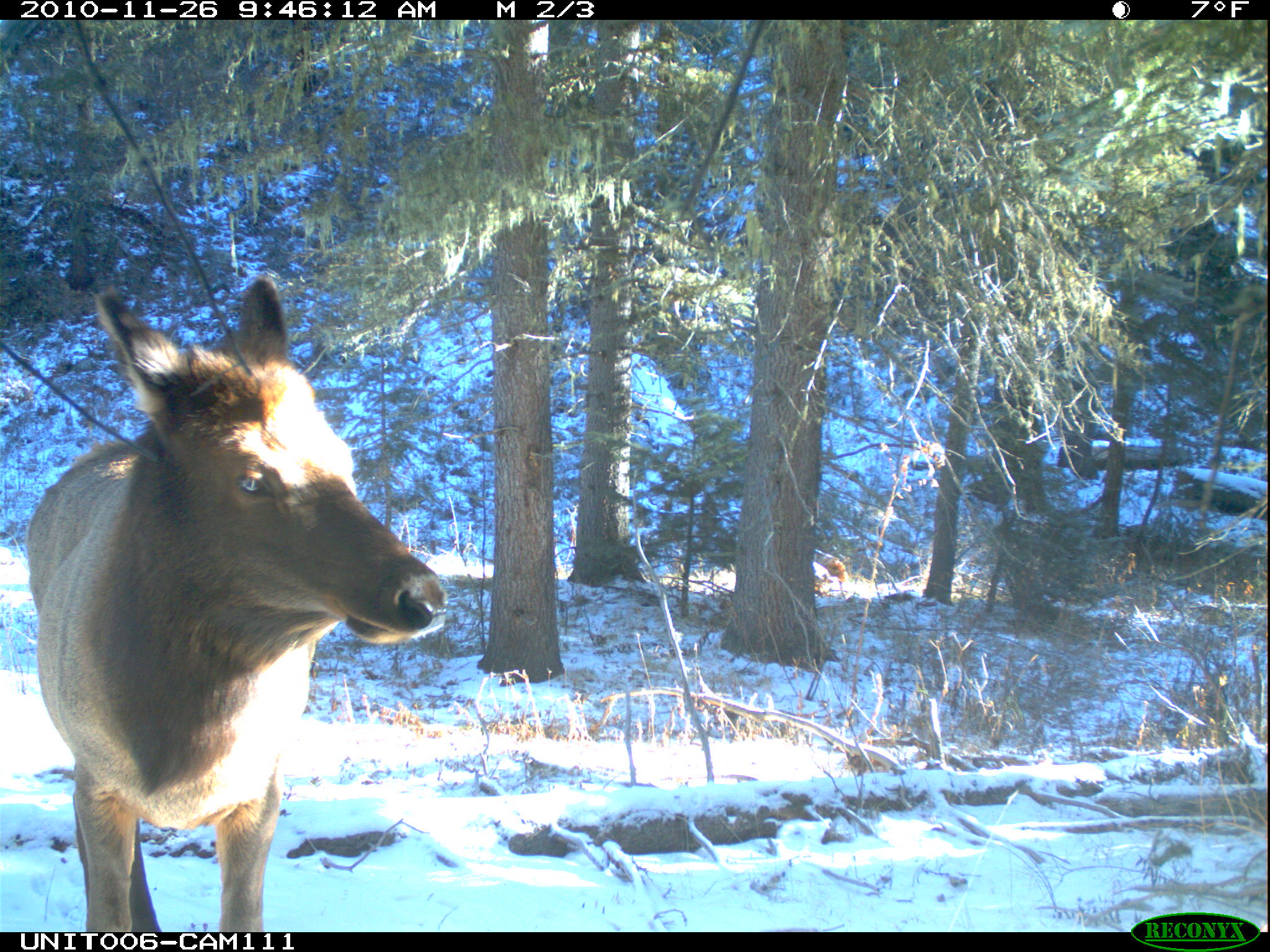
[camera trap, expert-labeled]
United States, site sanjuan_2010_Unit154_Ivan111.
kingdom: Animalia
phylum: Chordata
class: Mammalia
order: Artiodactyla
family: Cervidae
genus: Cervus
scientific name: Cervus elaphus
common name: red deer